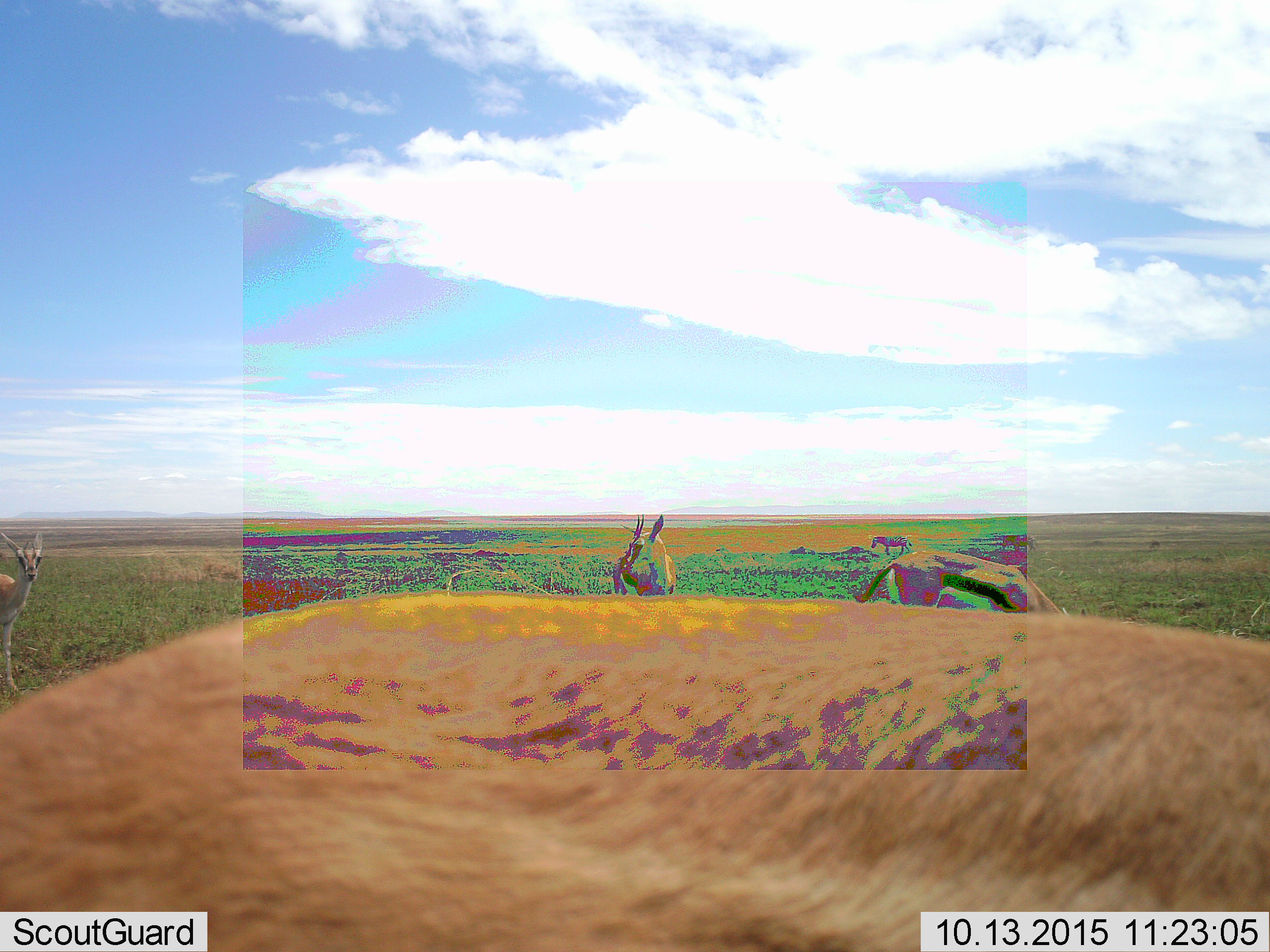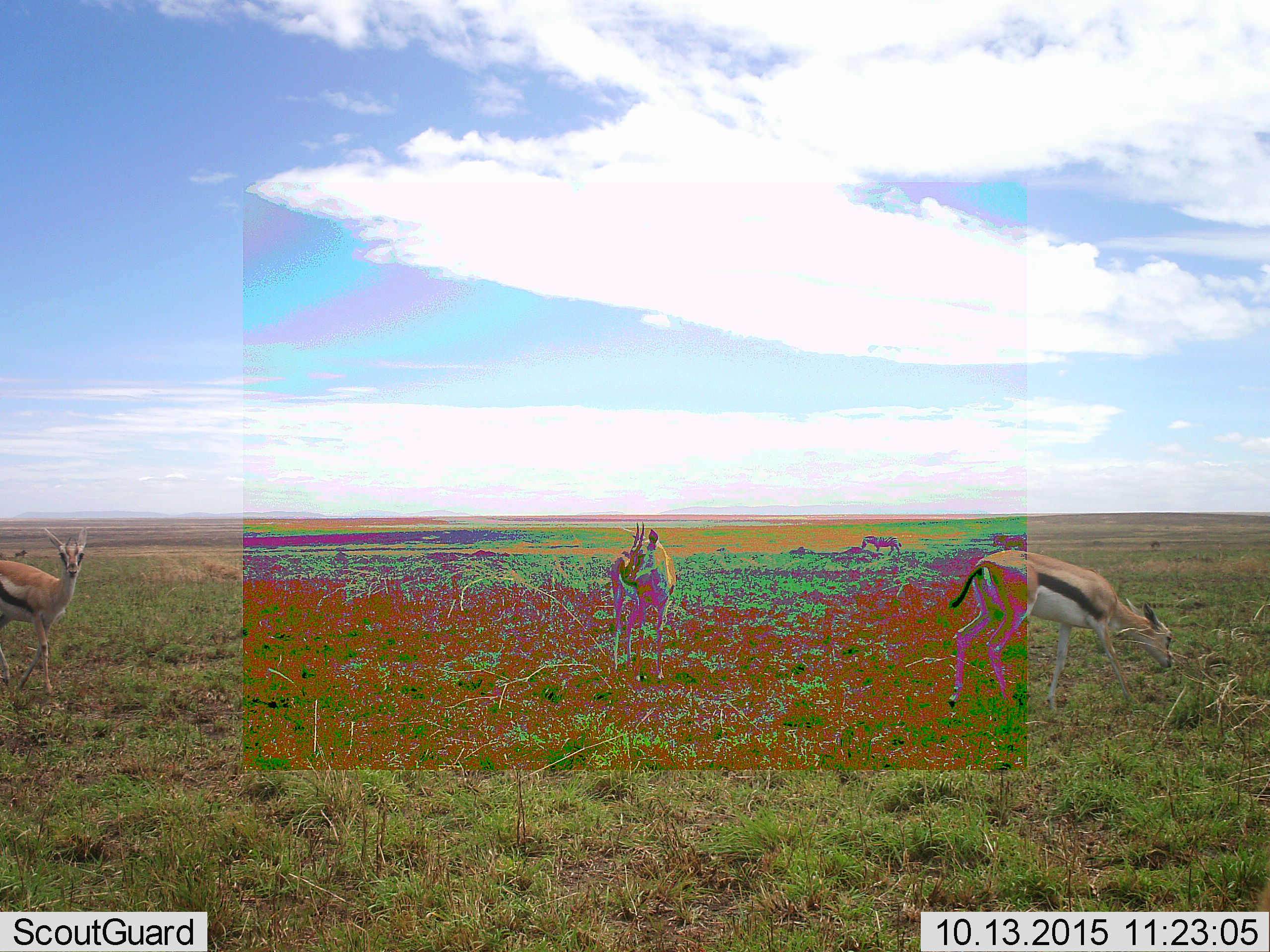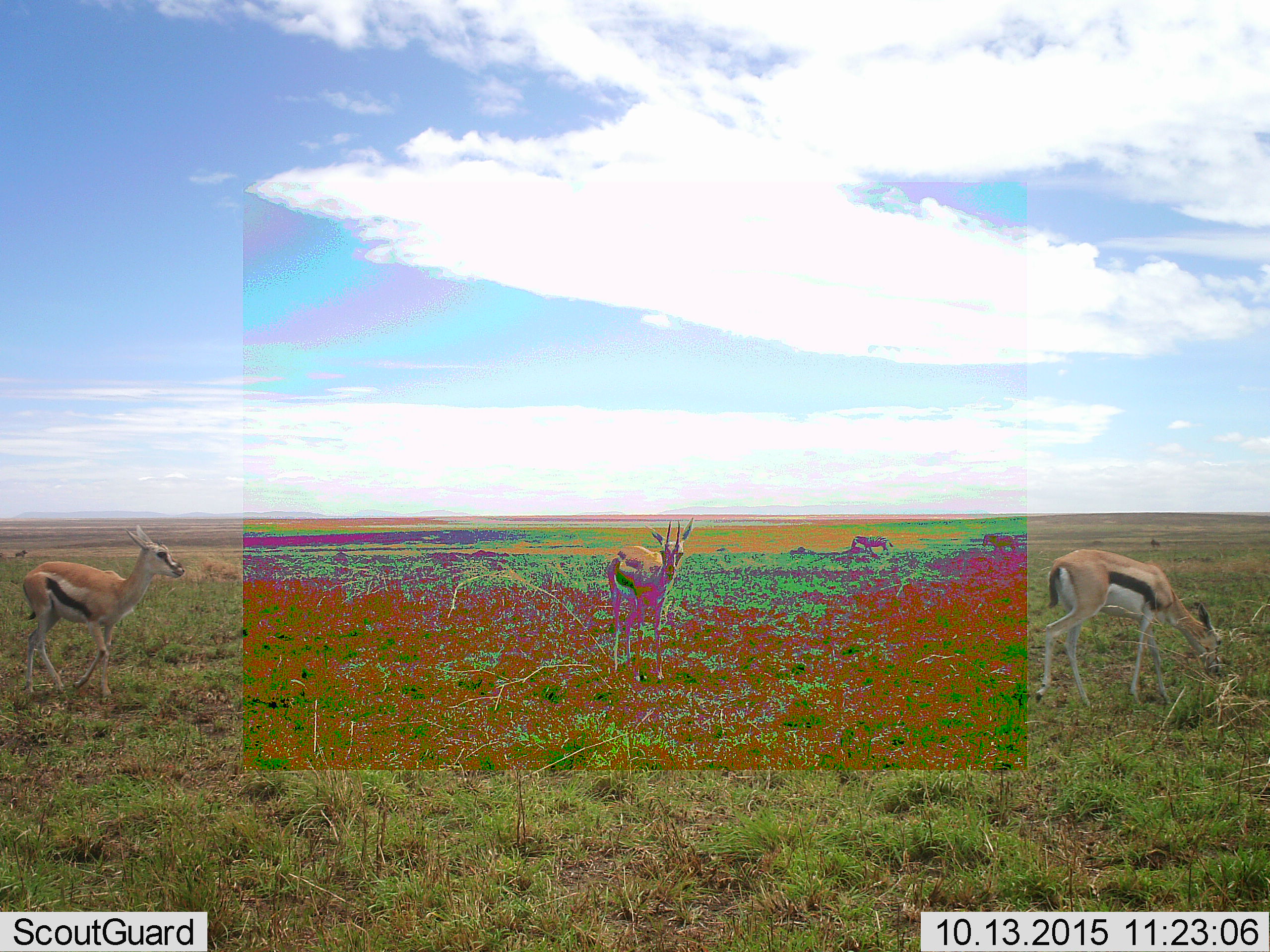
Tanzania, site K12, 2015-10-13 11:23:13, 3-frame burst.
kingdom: Animalia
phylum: Chordata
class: Mammalia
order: Artiodactyla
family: Bovidae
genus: Eudorcas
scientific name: Eudorcas thomsonii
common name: thomson's gazelle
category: gazellethomsons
Gazellethomsons (thomson's gazelle) (Eudorcas thomsonii), count 5. Behavior (volunteer vote fractions): standing 80%, resting 0%, moving 60%, interacting 0%. Young present (vote fraction): 10%. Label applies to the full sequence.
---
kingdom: Animalia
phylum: Chordata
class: Mammalia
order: Perissodactyla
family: Equidae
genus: Equus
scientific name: Equus quagga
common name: plains zebra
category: zebra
Zebra (plains zebra) (Equus quagga), count 2. Behavior (volunteer vote fractions): standing 20%, resting 0%, moving 80%, interacting 0%. Young present (vote fraction): 0%. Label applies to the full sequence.